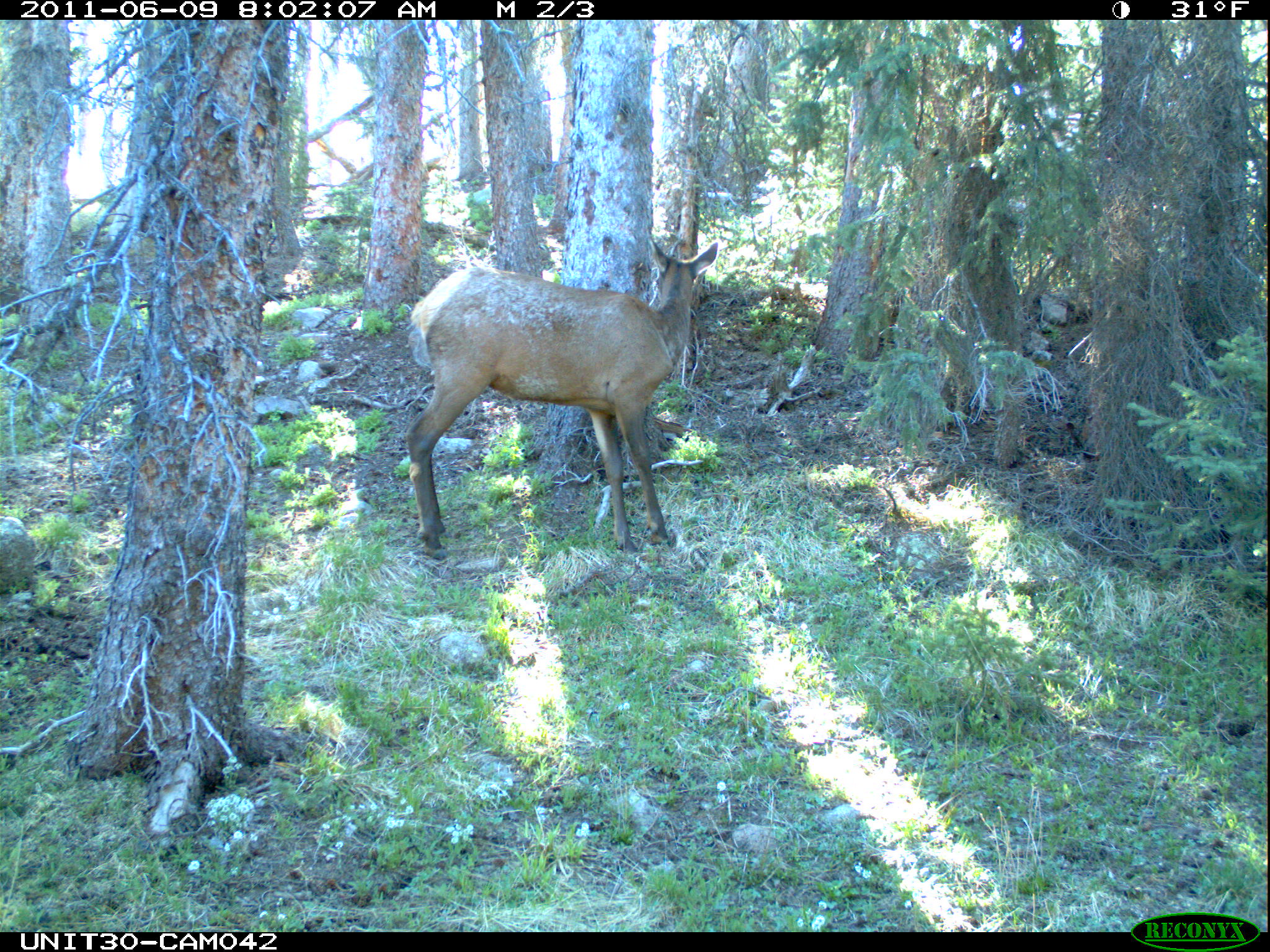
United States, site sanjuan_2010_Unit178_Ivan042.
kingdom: Animalia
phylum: Chordata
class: Mammalia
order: Artiodactyla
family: Cervidae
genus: Cervus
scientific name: Cervus elaphus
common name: red deer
Cervus elaphus (red deer).